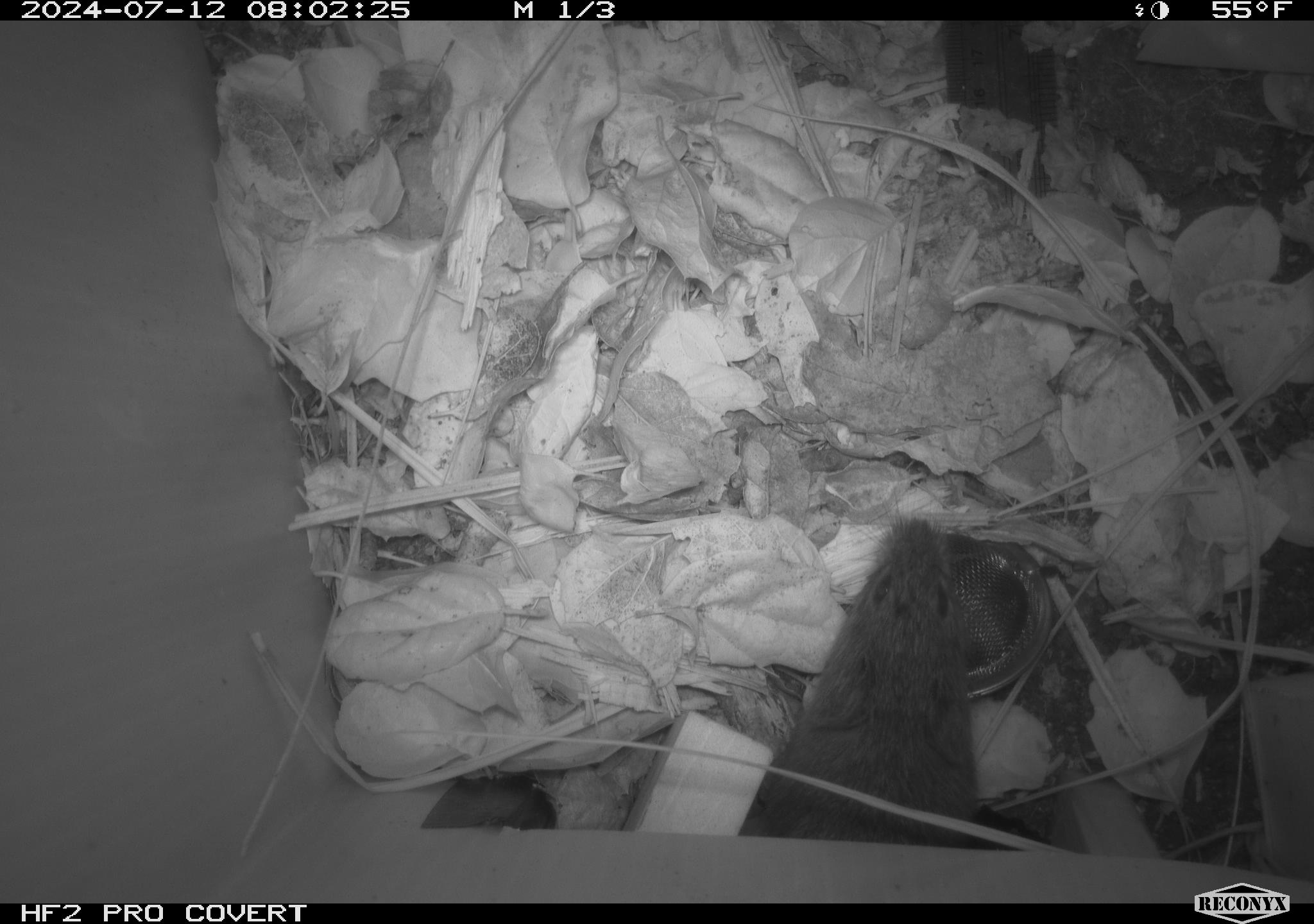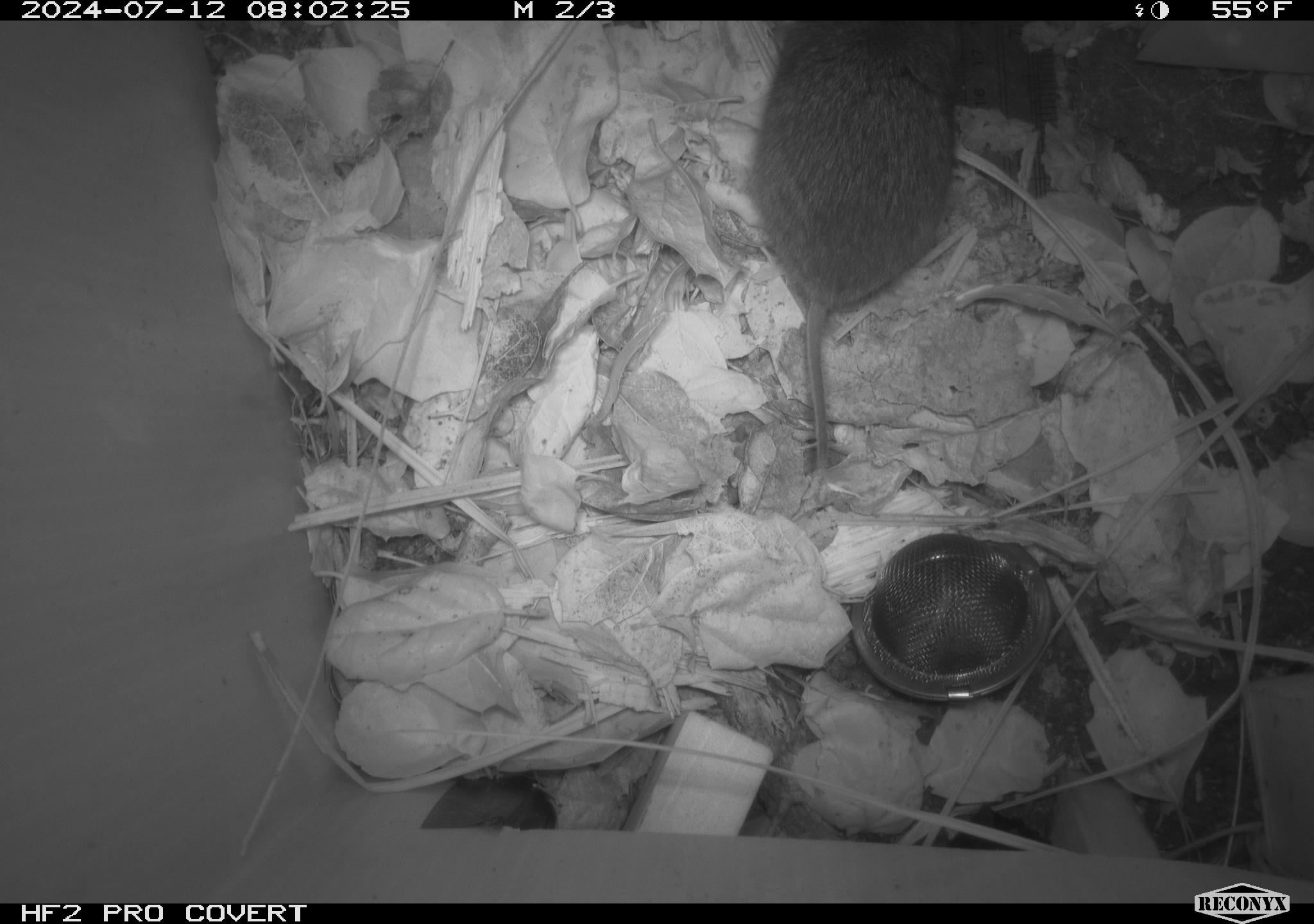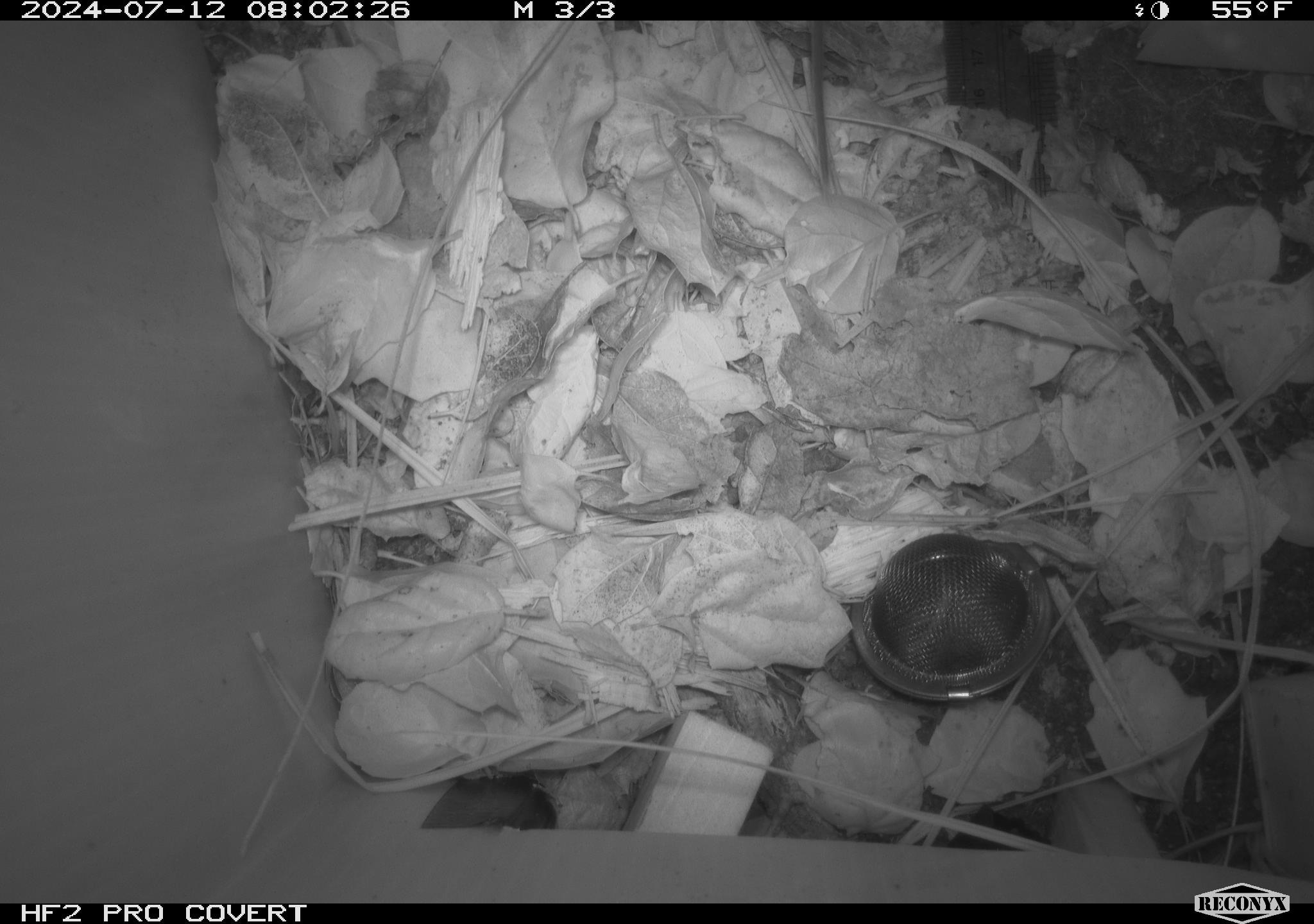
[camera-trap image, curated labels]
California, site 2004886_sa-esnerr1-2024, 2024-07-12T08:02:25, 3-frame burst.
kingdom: Animalia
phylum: Chordata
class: Mammalia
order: Rodentia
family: Cricetidae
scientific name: Cricetidae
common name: hamsters, voles, lemmings, and allies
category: cricetidae family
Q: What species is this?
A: Cricetidae family (hamsters, voles, lemmings, and allies) (Cricetidae).